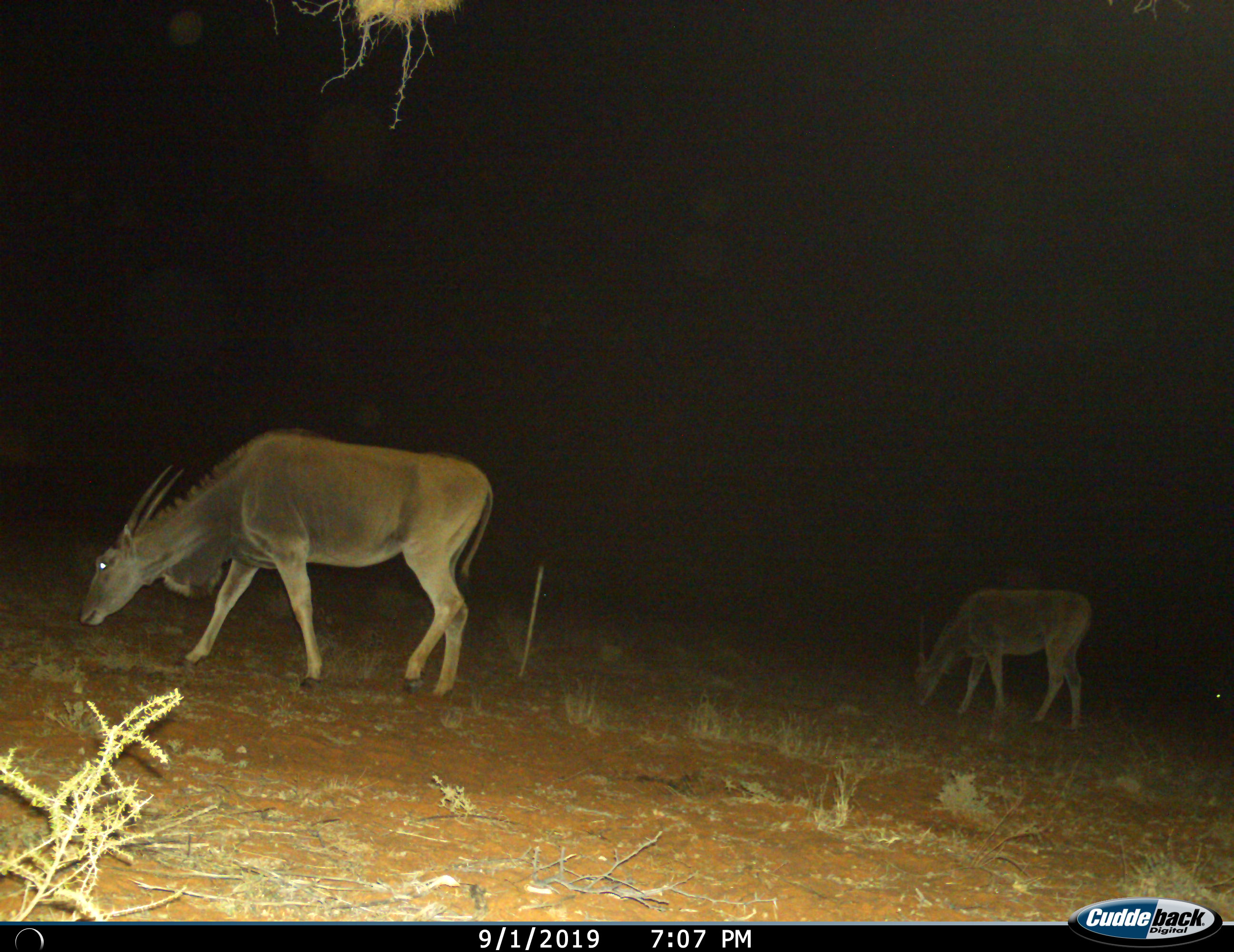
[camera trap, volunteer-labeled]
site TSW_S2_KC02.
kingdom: Animalia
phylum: Chordata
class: Mammalia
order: Artiodactyla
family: Bovidae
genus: Tragelaphus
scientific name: Tragelaphus oryx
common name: eland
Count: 2.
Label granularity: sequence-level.